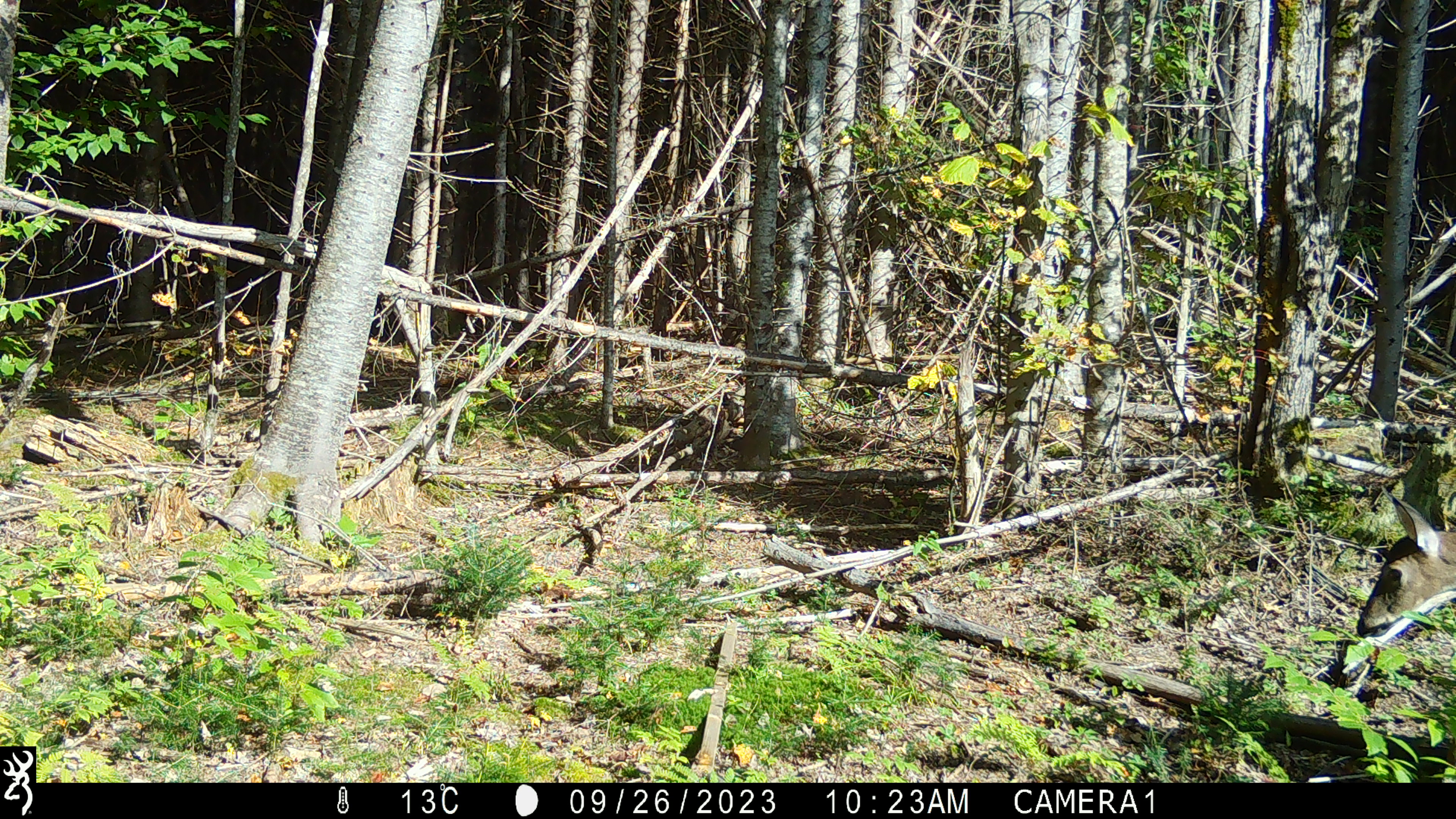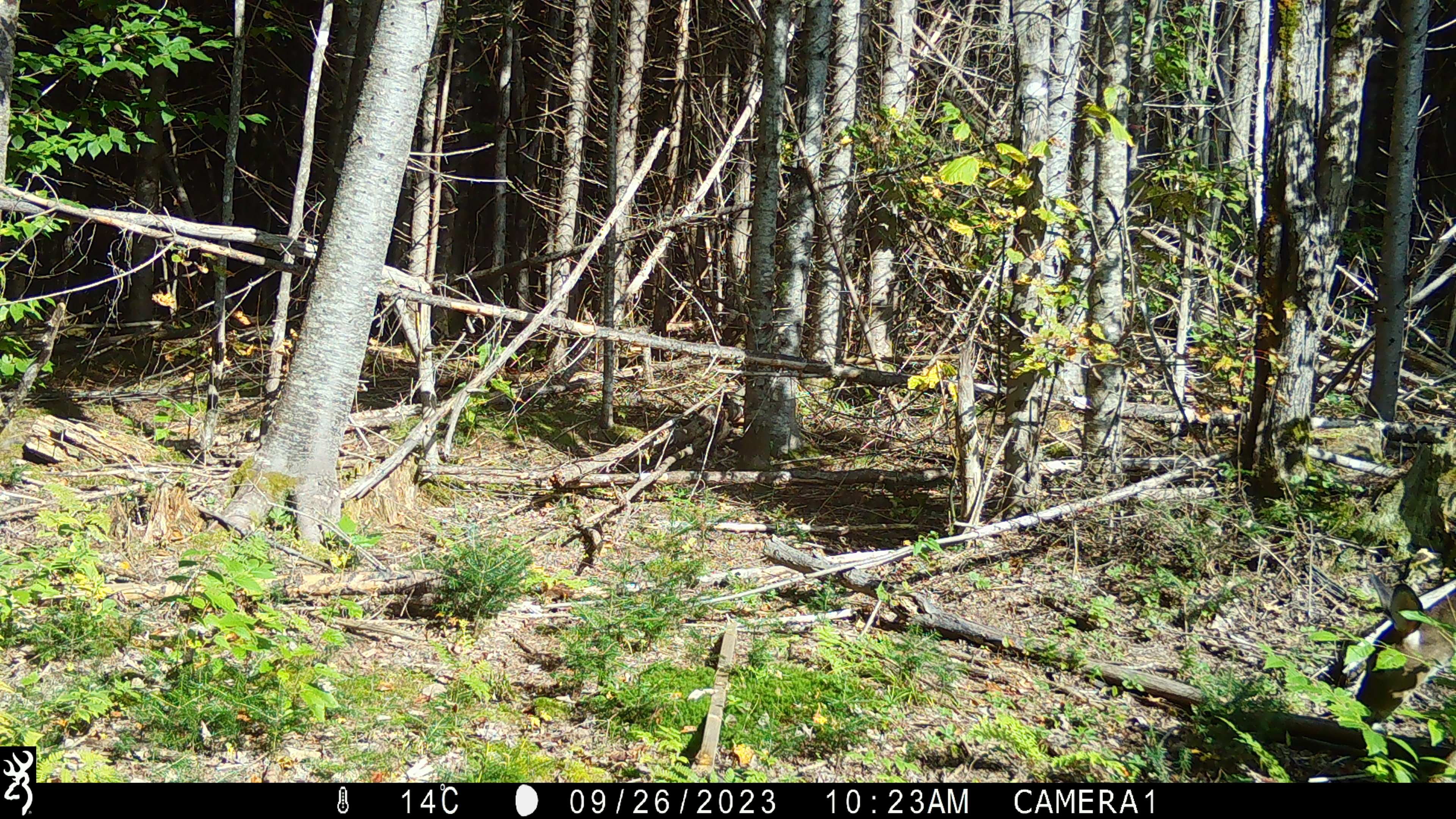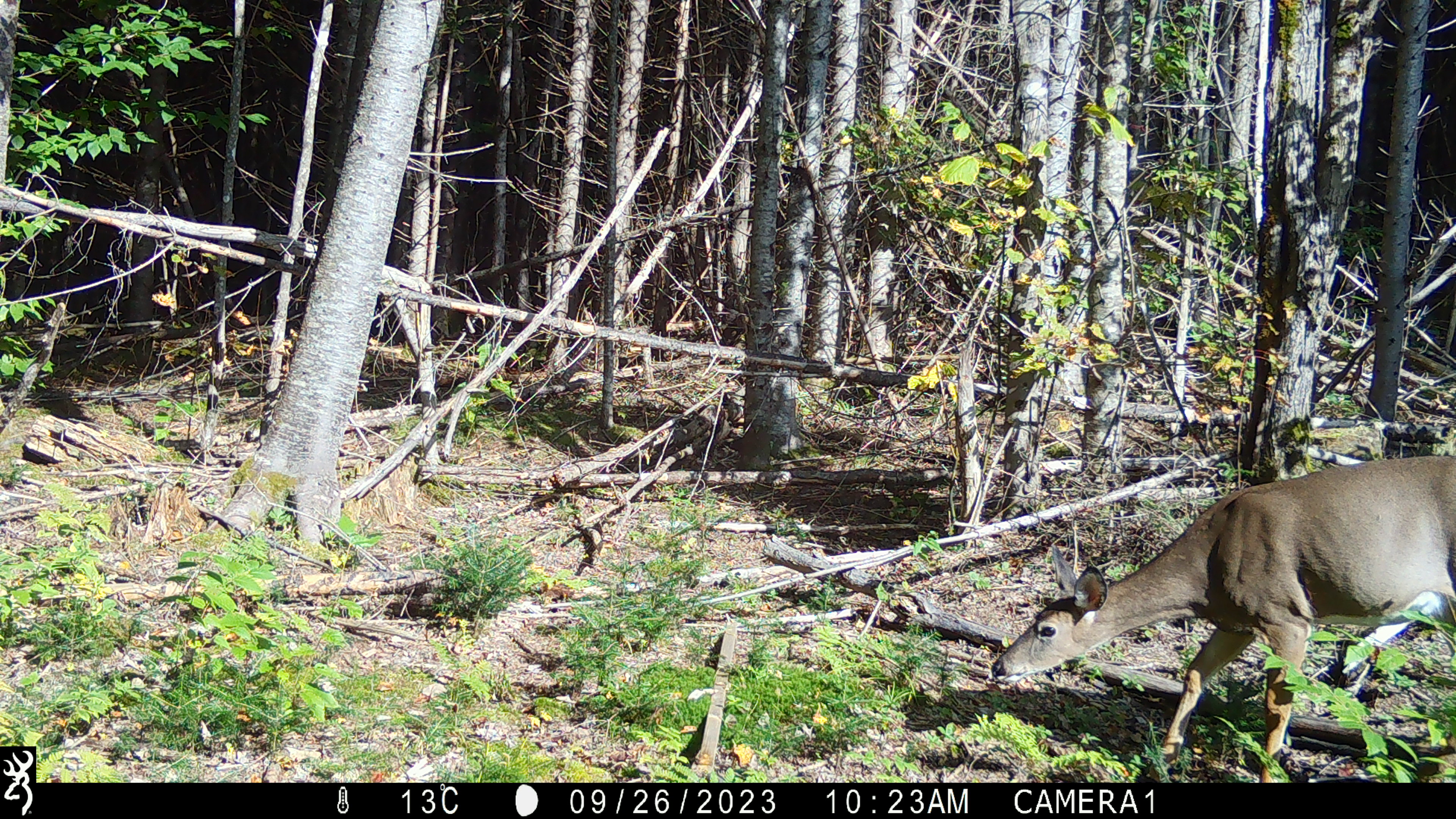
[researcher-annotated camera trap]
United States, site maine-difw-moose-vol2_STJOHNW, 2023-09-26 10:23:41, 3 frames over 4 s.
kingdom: Animalia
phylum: Chordata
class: Mammalia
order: Artiodactyla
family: Cervidae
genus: Odocoileus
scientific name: Odocoileus virginianus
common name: white-tailed deer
White-tailed deer (Odocoileus virginianus).